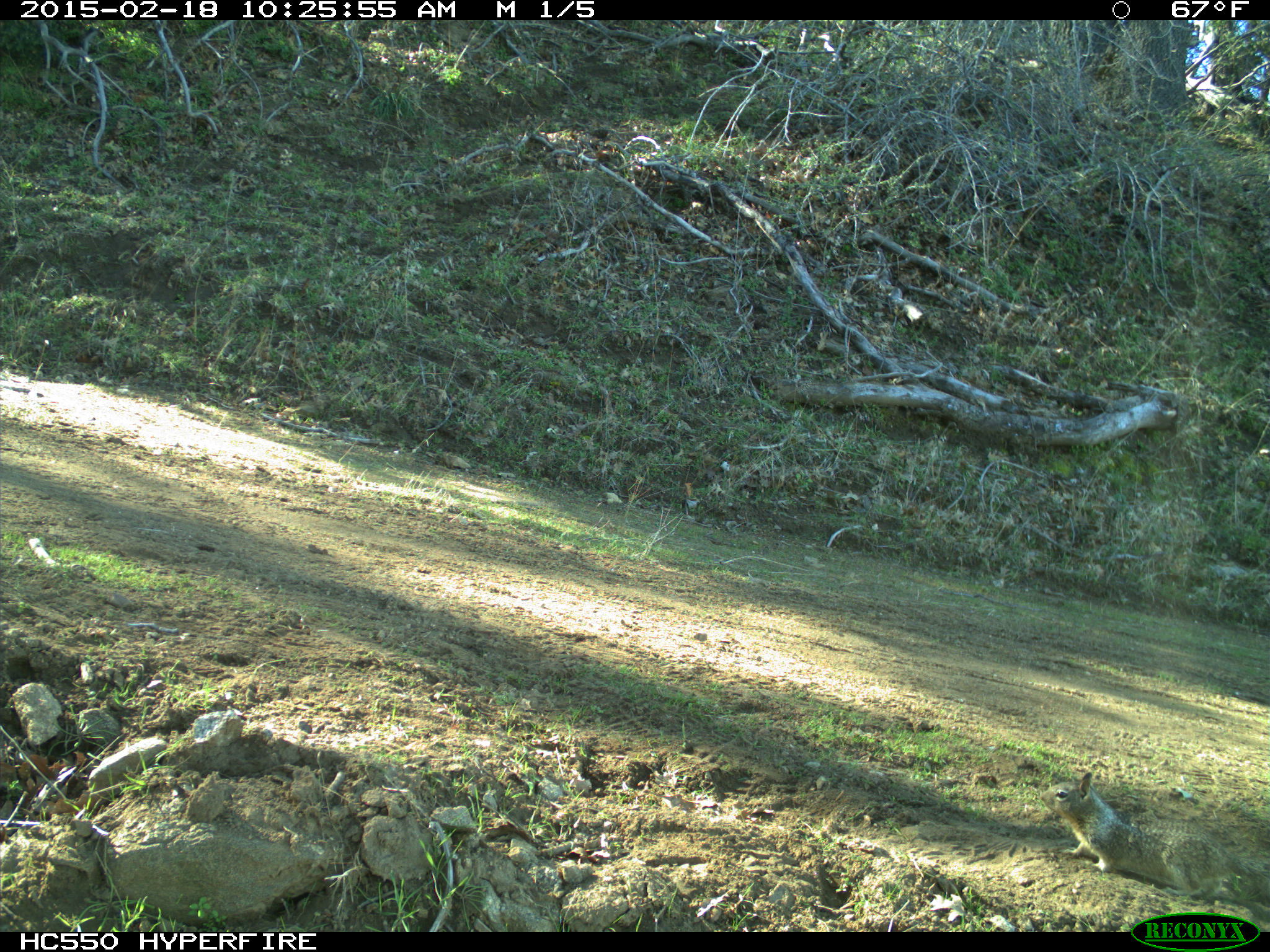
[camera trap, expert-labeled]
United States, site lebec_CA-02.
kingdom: Animalia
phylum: Chordata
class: Mammalia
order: Rodentia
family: Sciuridae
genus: Otospermophilus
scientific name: Otospermophilus beecheyi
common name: california ground squirrel